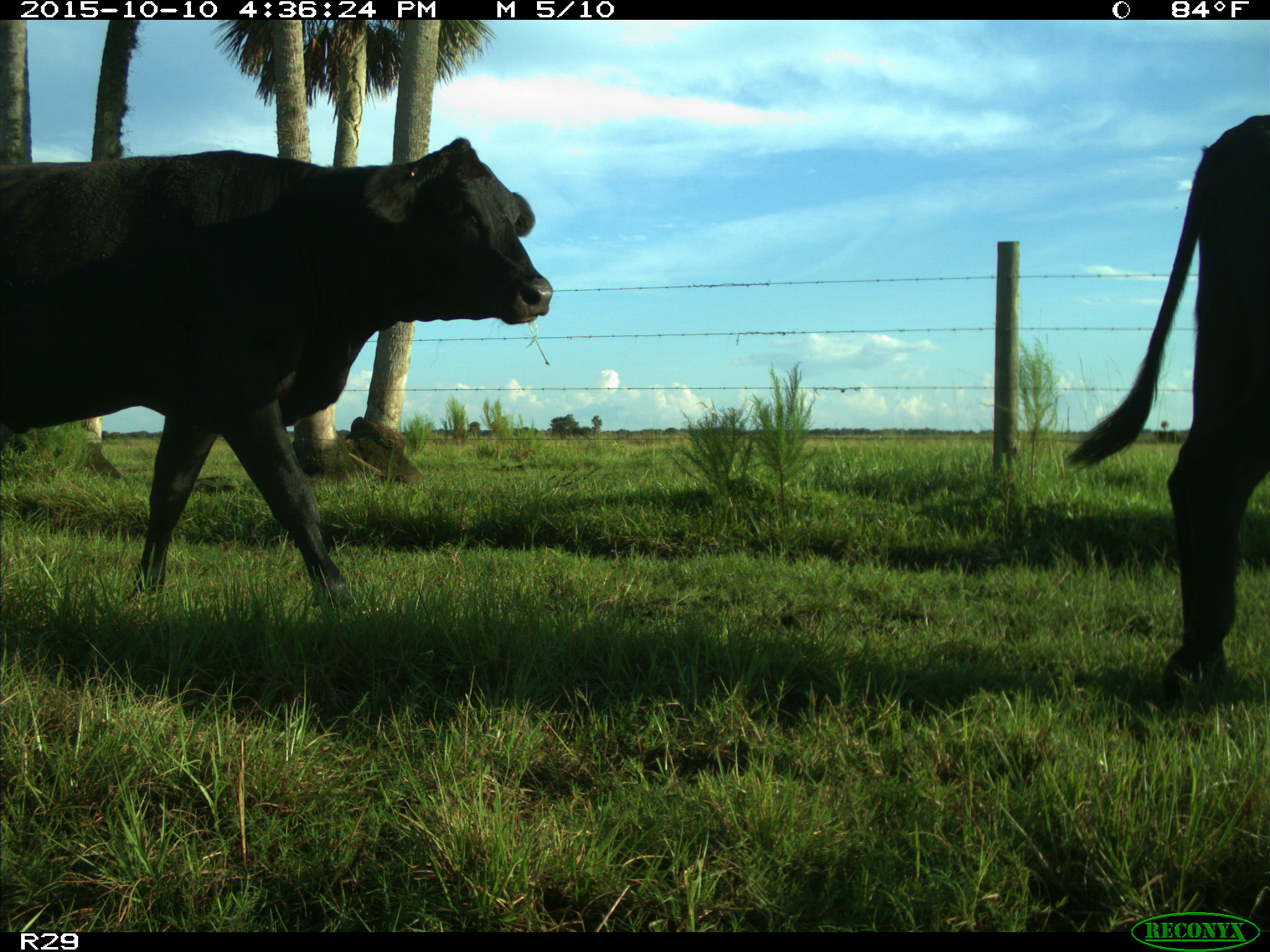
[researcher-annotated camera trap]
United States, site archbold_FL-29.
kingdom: Animalia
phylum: Chordata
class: Mammalia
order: Artiodactyla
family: Bovidae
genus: Bos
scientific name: Bos taurus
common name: domestic cow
Bos taurus (domestic cow).